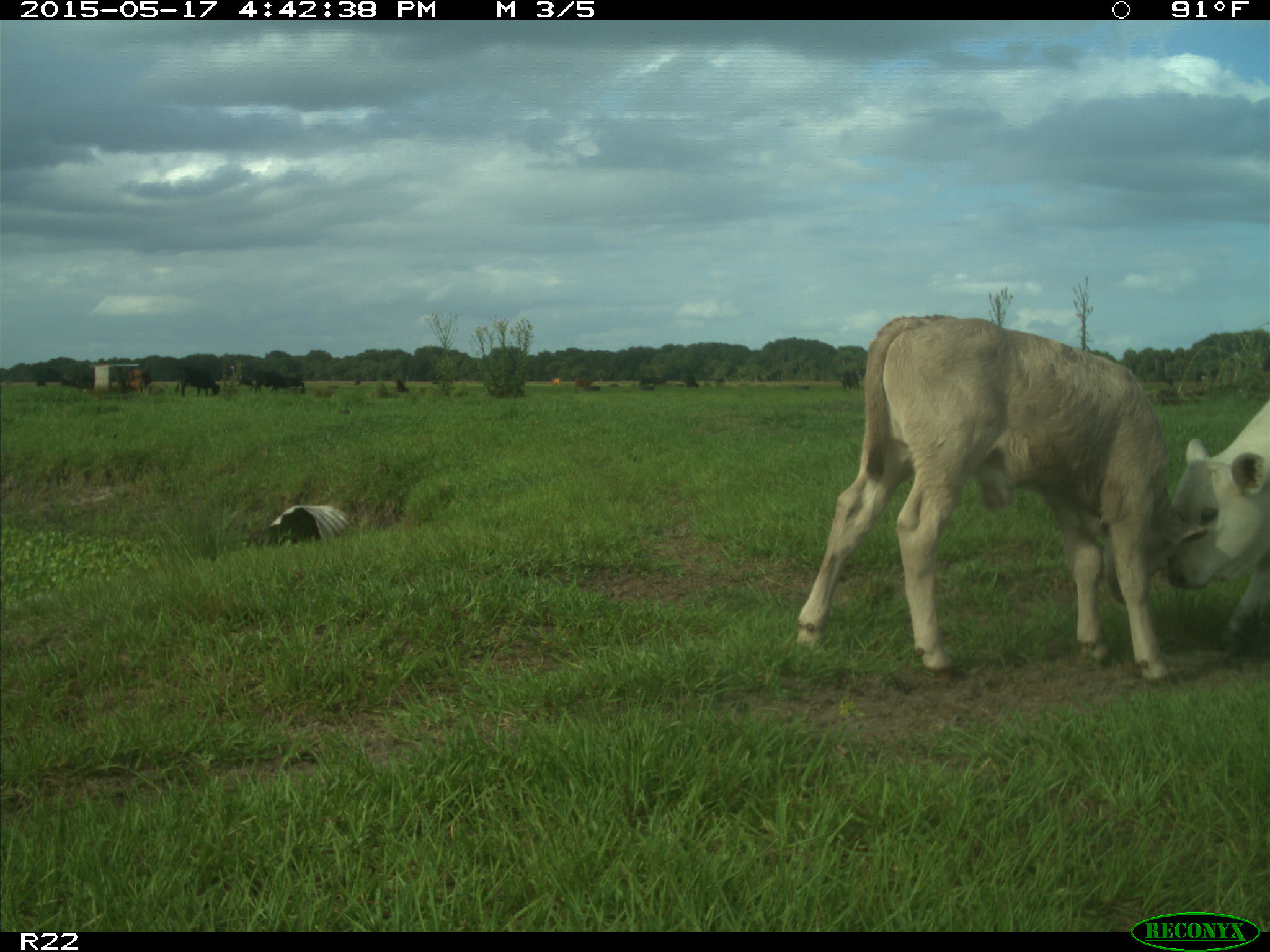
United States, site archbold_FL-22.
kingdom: Animalia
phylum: Chordata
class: Mammalia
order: Artiodactyla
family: Bovidae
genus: Bos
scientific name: Bos taurus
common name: domestic cow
Bos taurus (domestic cow).